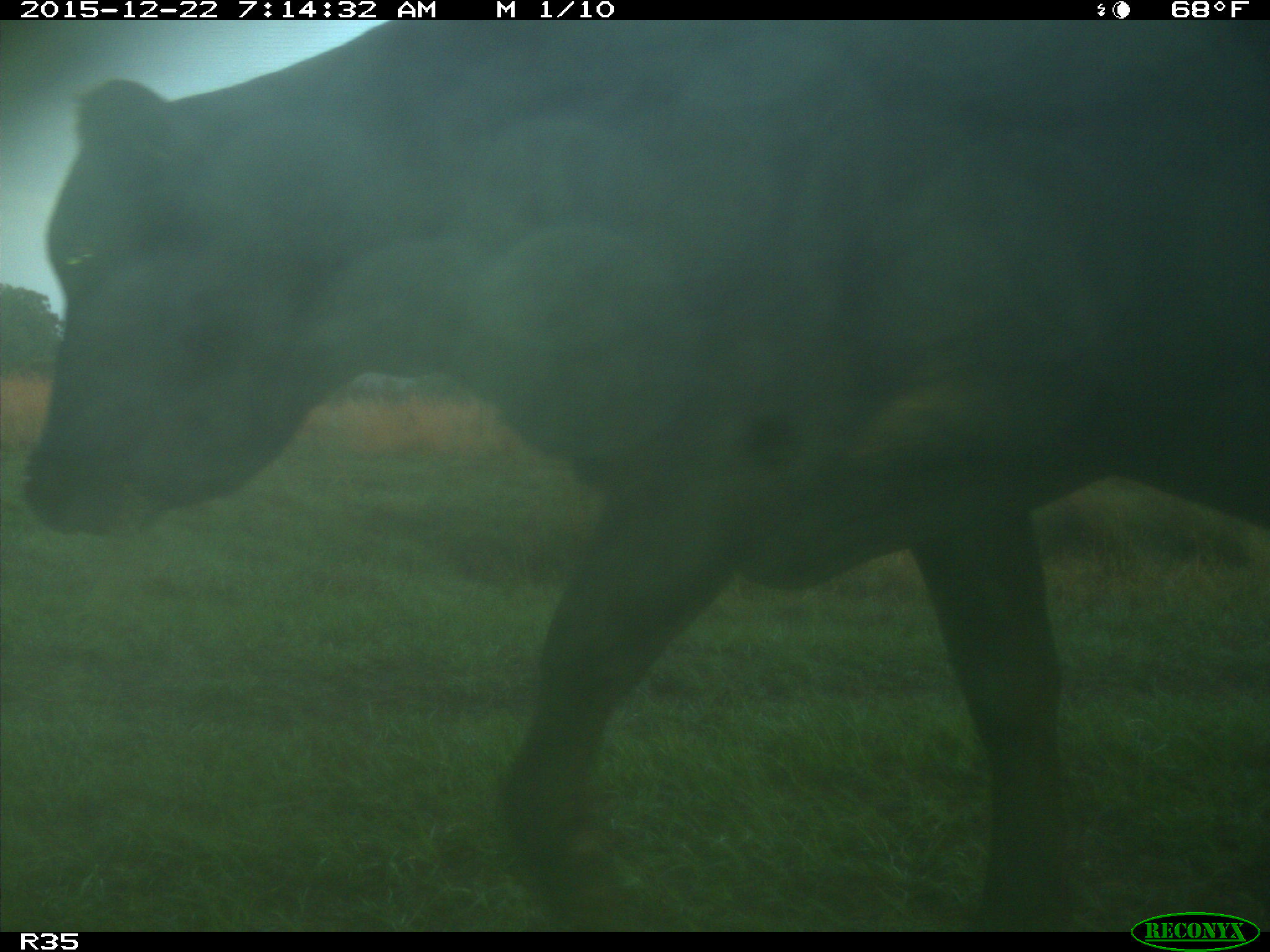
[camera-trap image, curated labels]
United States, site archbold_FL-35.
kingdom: Animalia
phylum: Chordata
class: Mammalia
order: Artiodactyla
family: Bovidae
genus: Bos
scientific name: Bos taurus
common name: domestic cow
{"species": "Bos taurus (domestic cow)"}